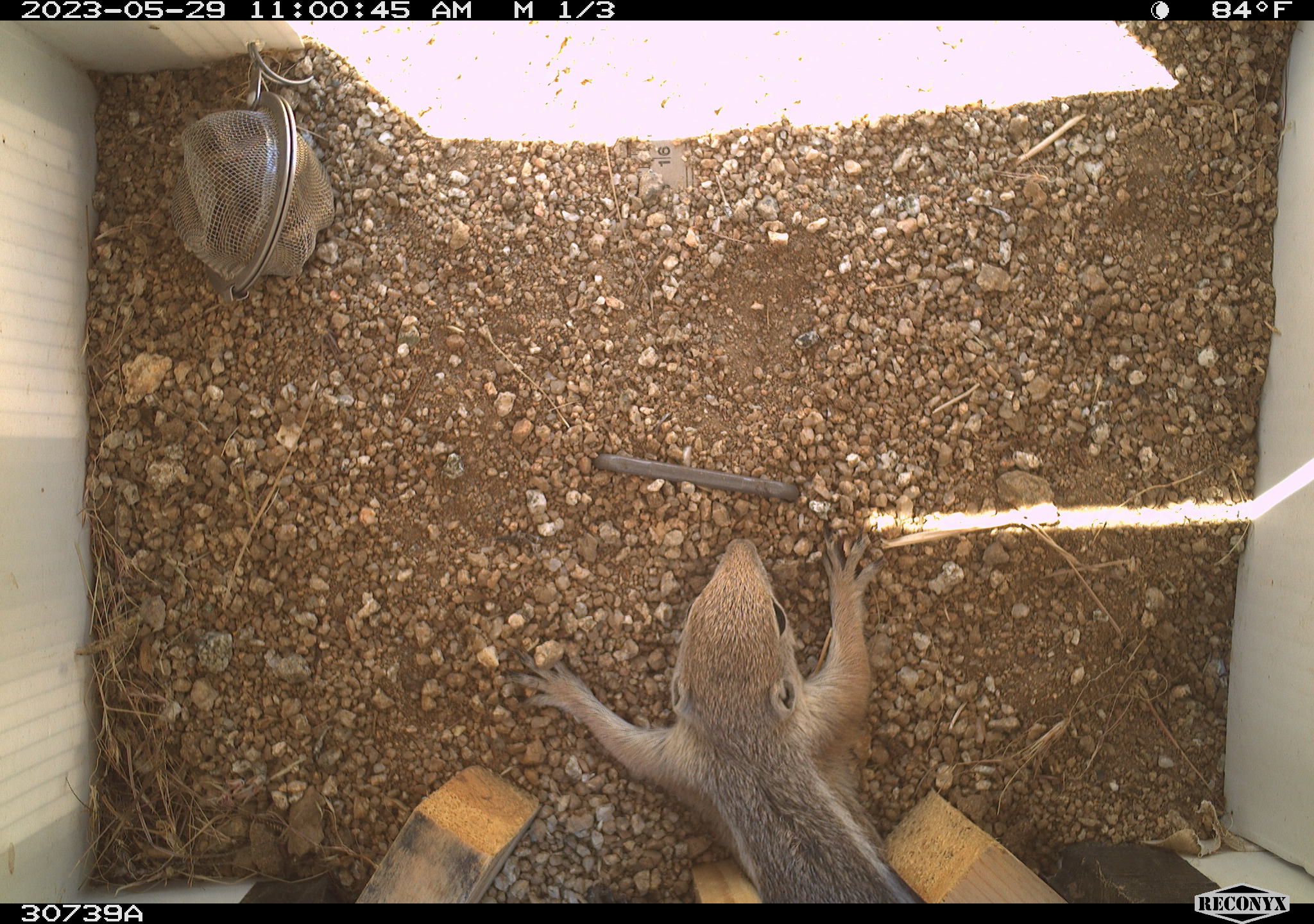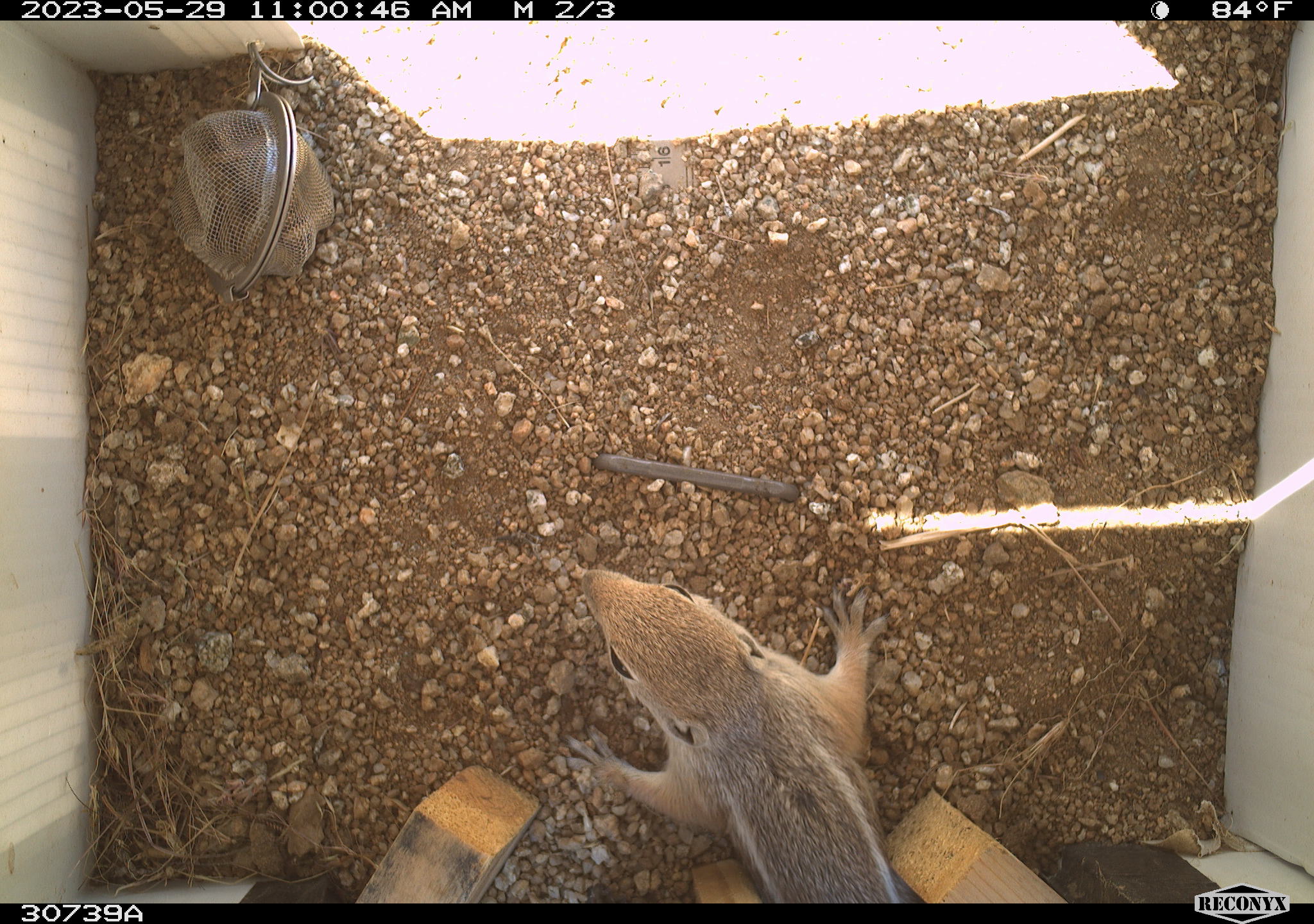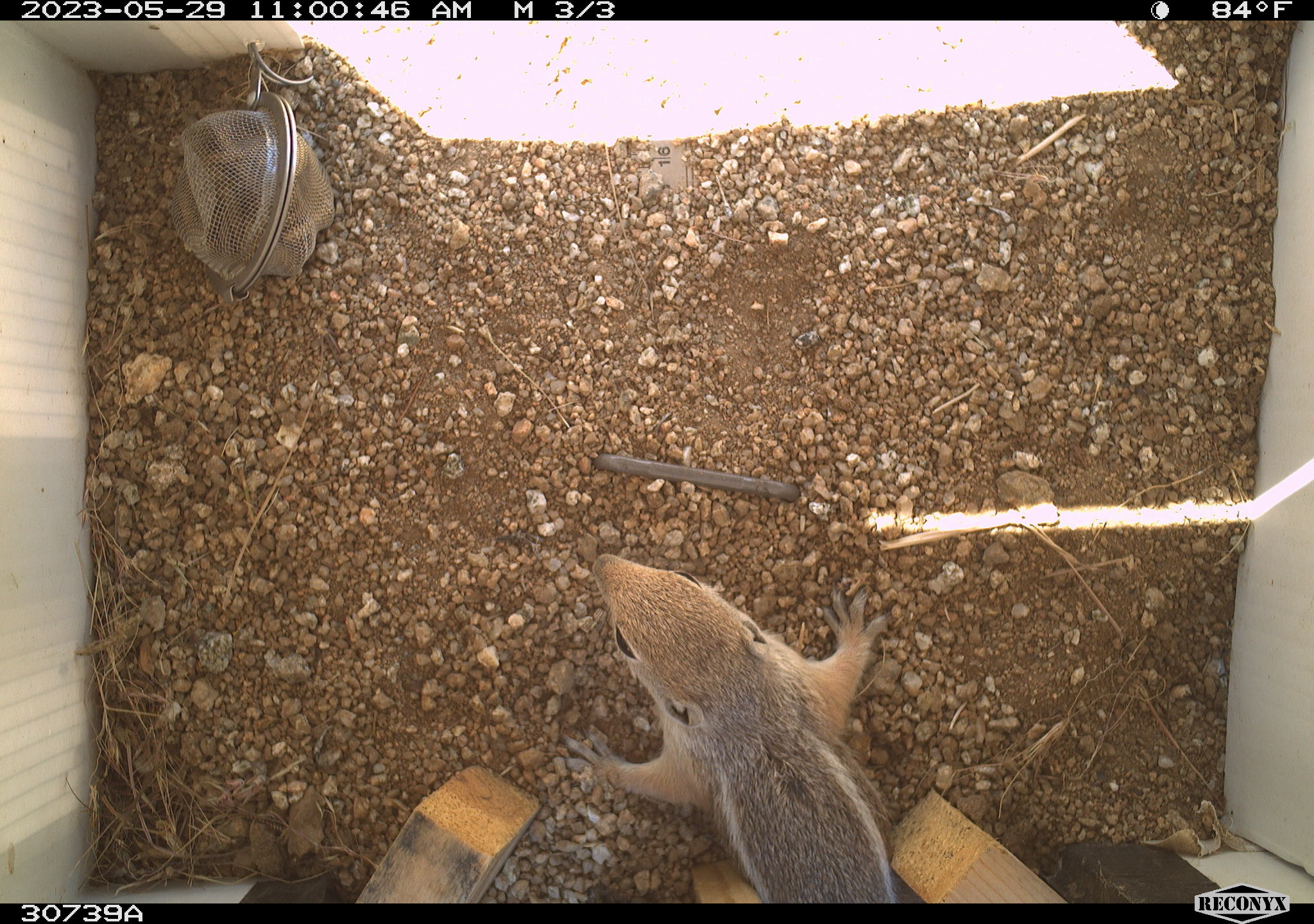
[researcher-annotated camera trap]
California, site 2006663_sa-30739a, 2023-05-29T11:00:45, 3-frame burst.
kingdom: Animalia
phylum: Chordata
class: Mammalia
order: Rodentia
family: Sciuridae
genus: Ammospermophilus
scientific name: Ammospermophilus leucurus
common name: white-tailed antelope squirrel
White-tailed antelope squirrel (Ammospermophilus leucurus).